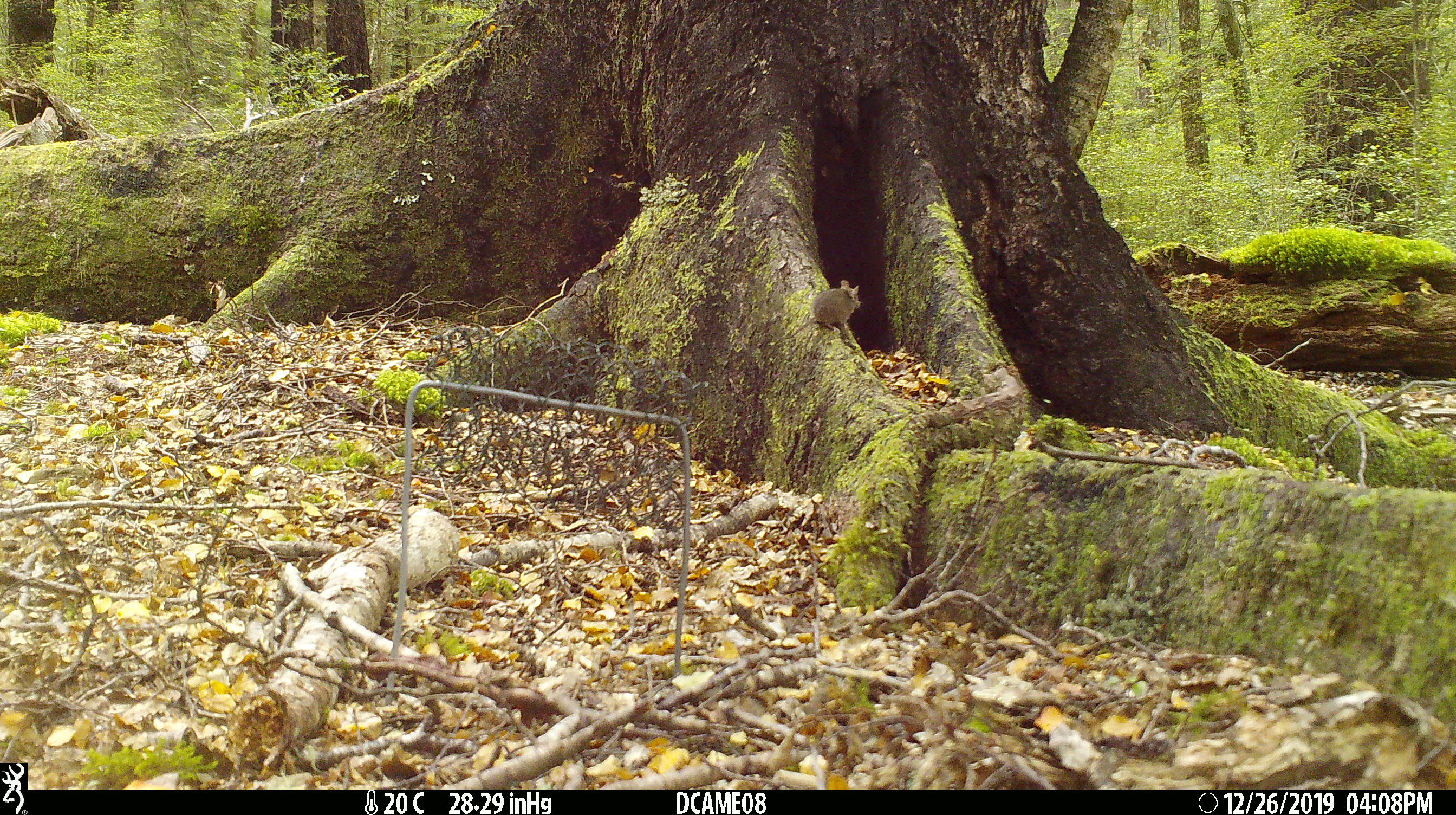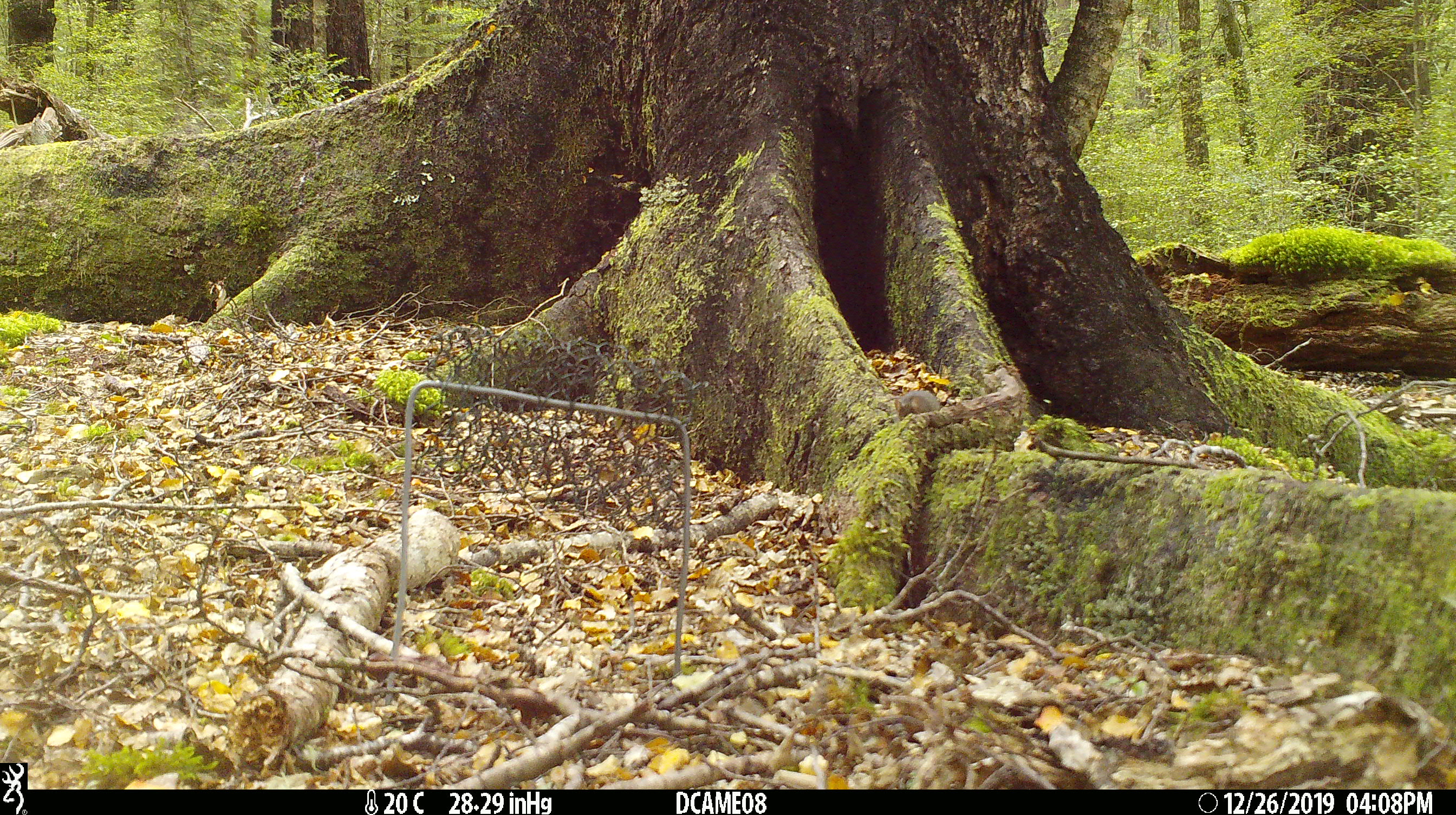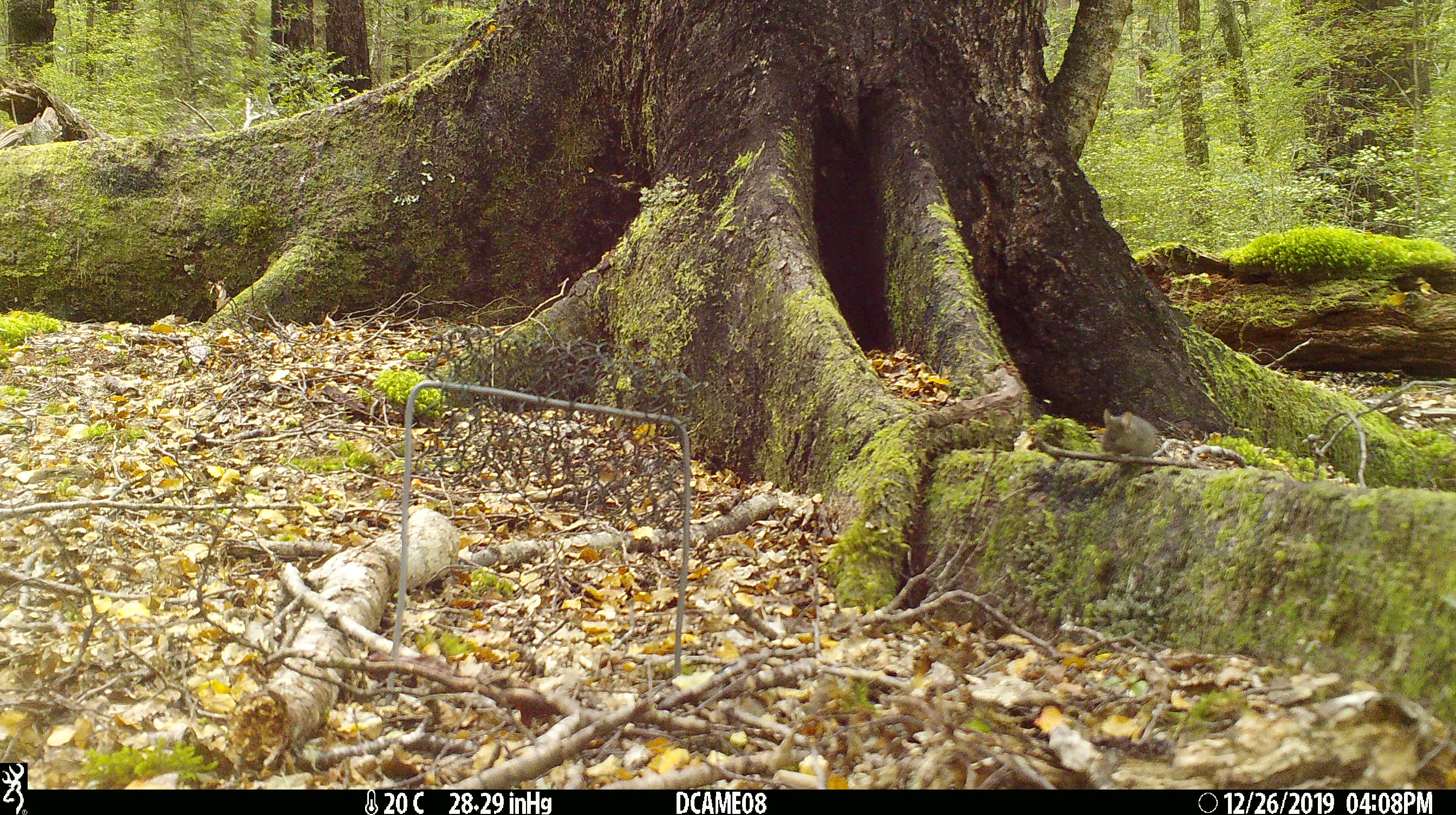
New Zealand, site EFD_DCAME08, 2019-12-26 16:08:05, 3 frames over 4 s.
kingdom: Animalia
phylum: Chordata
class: Mammalia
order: Rodentia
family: Muridae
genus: Mus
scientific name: Mus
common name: mouse